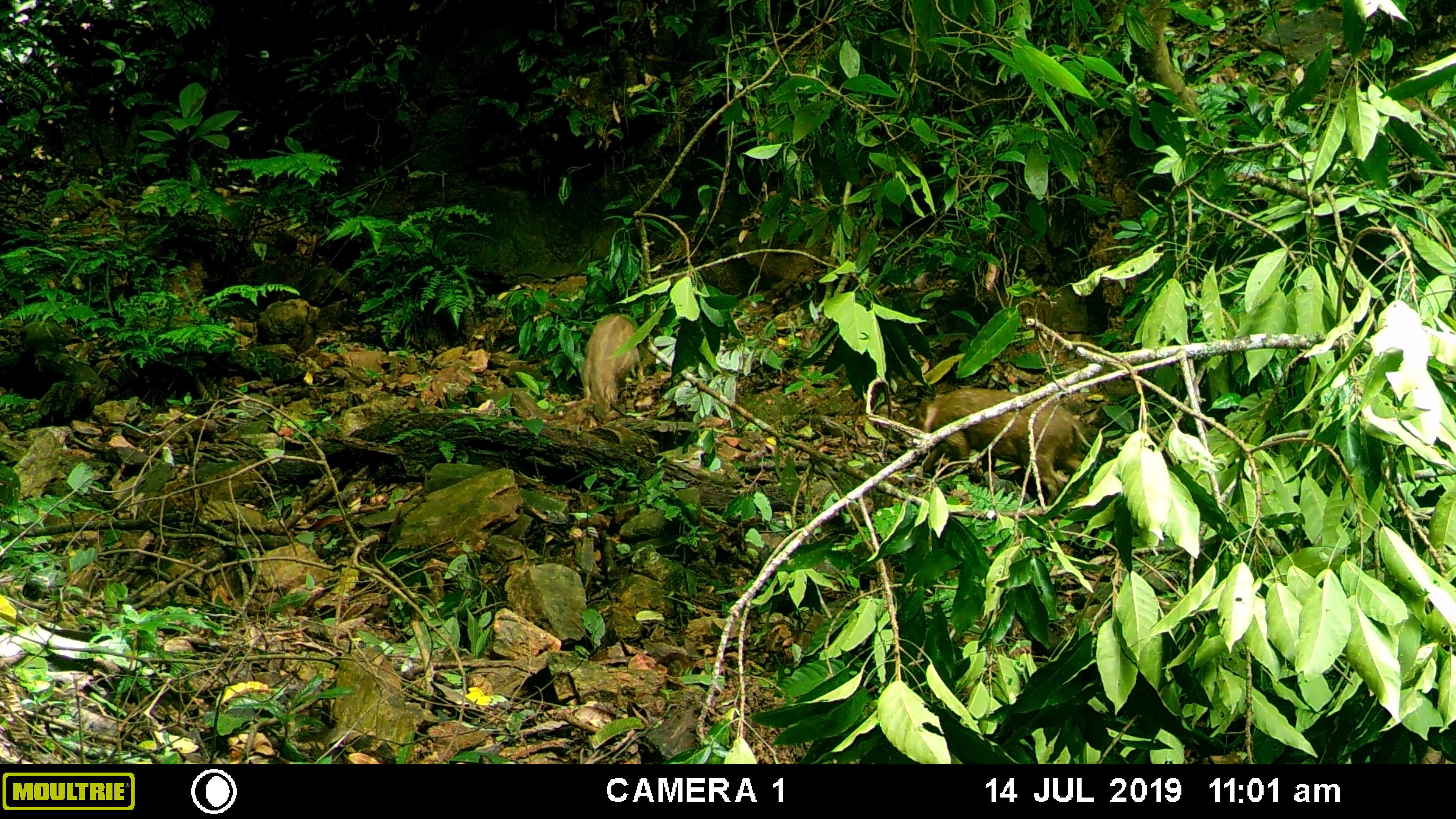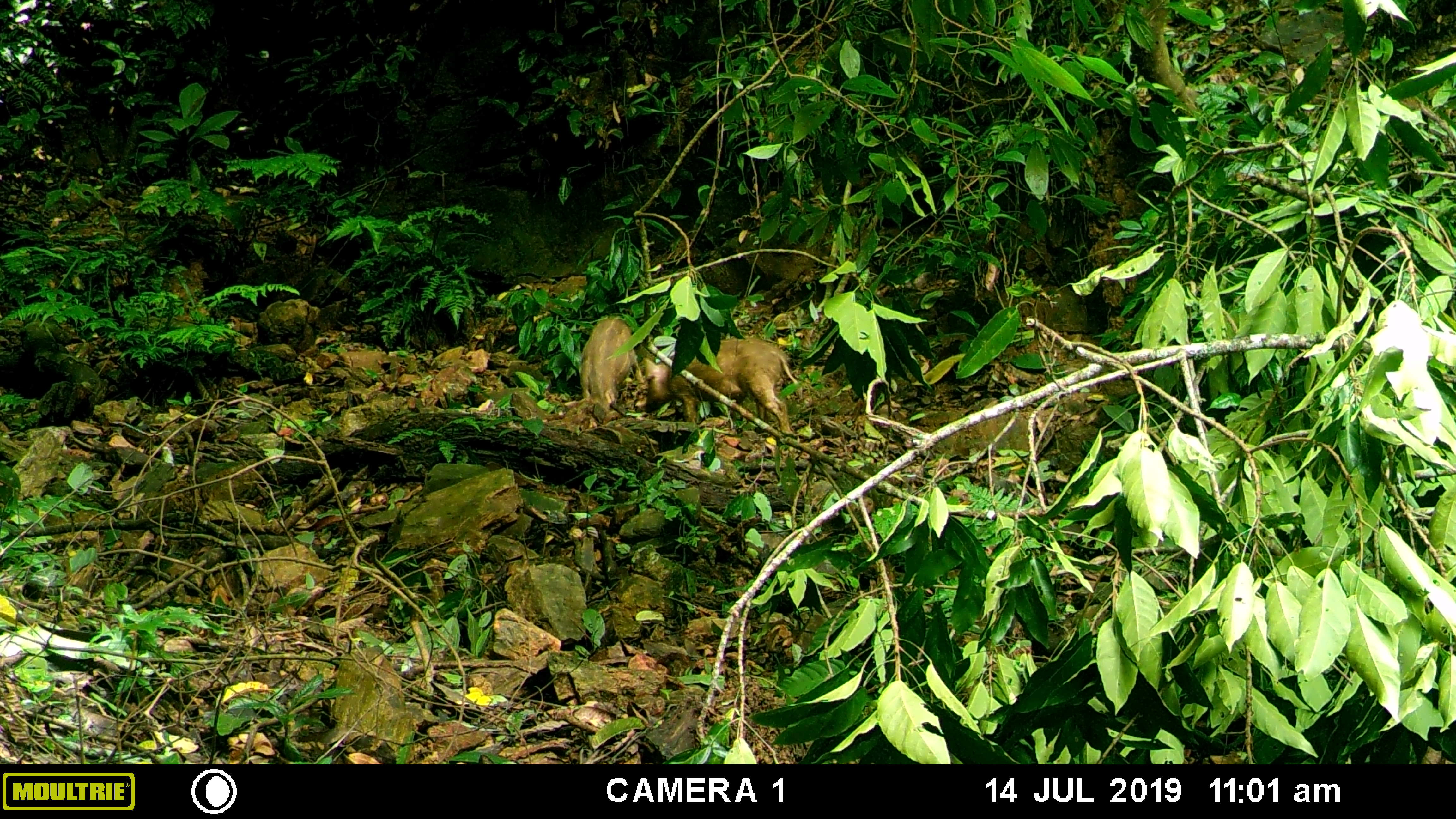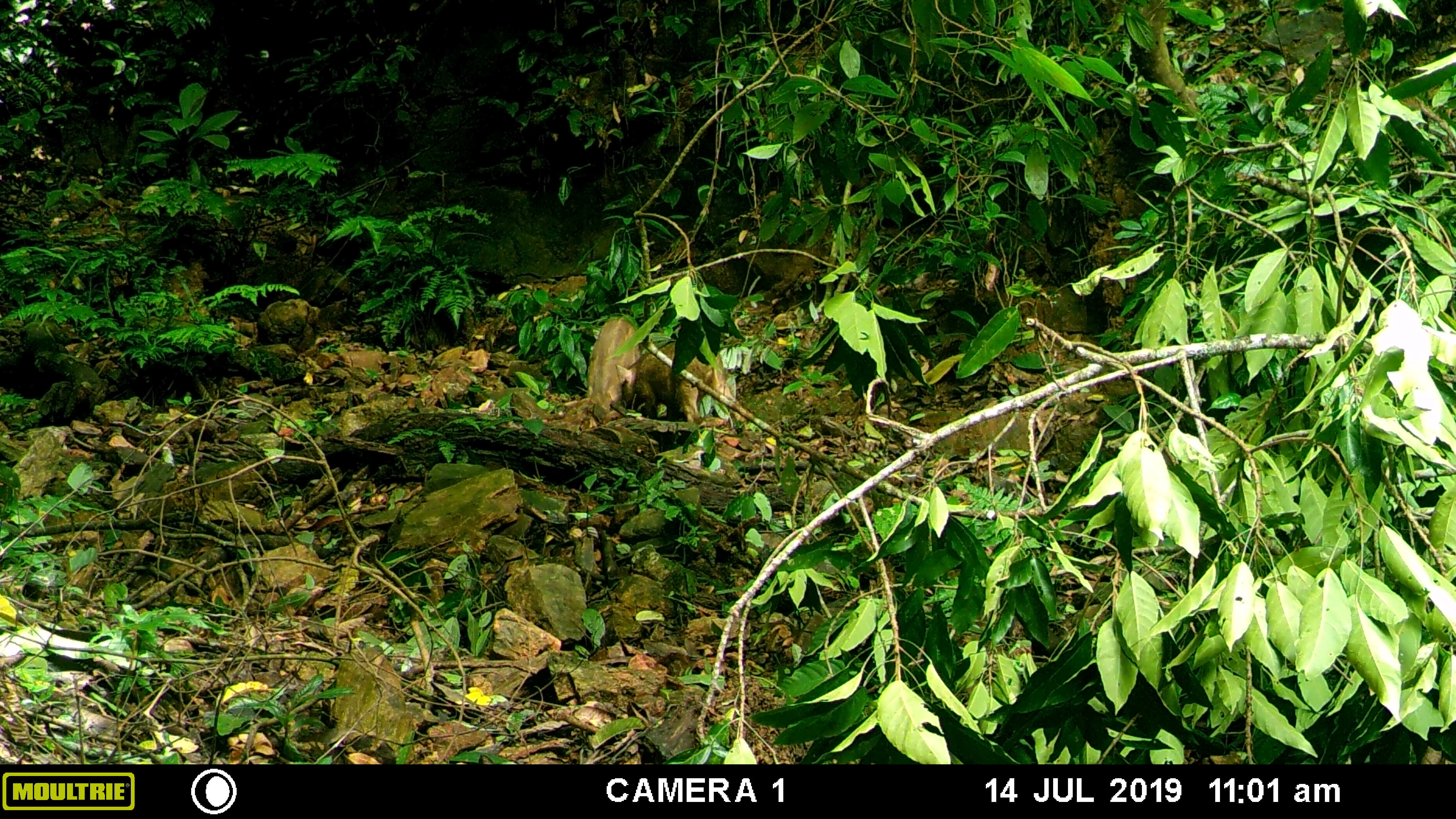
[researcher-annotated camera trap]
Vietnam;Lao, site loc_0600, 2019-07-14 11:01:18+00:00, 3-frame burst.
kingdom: Animalia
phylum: Chordata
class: Mammalia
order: Artiodactyla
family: Suidae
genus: Sus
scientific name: Sus scrofa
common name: eurasian wild pig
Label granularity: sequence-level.